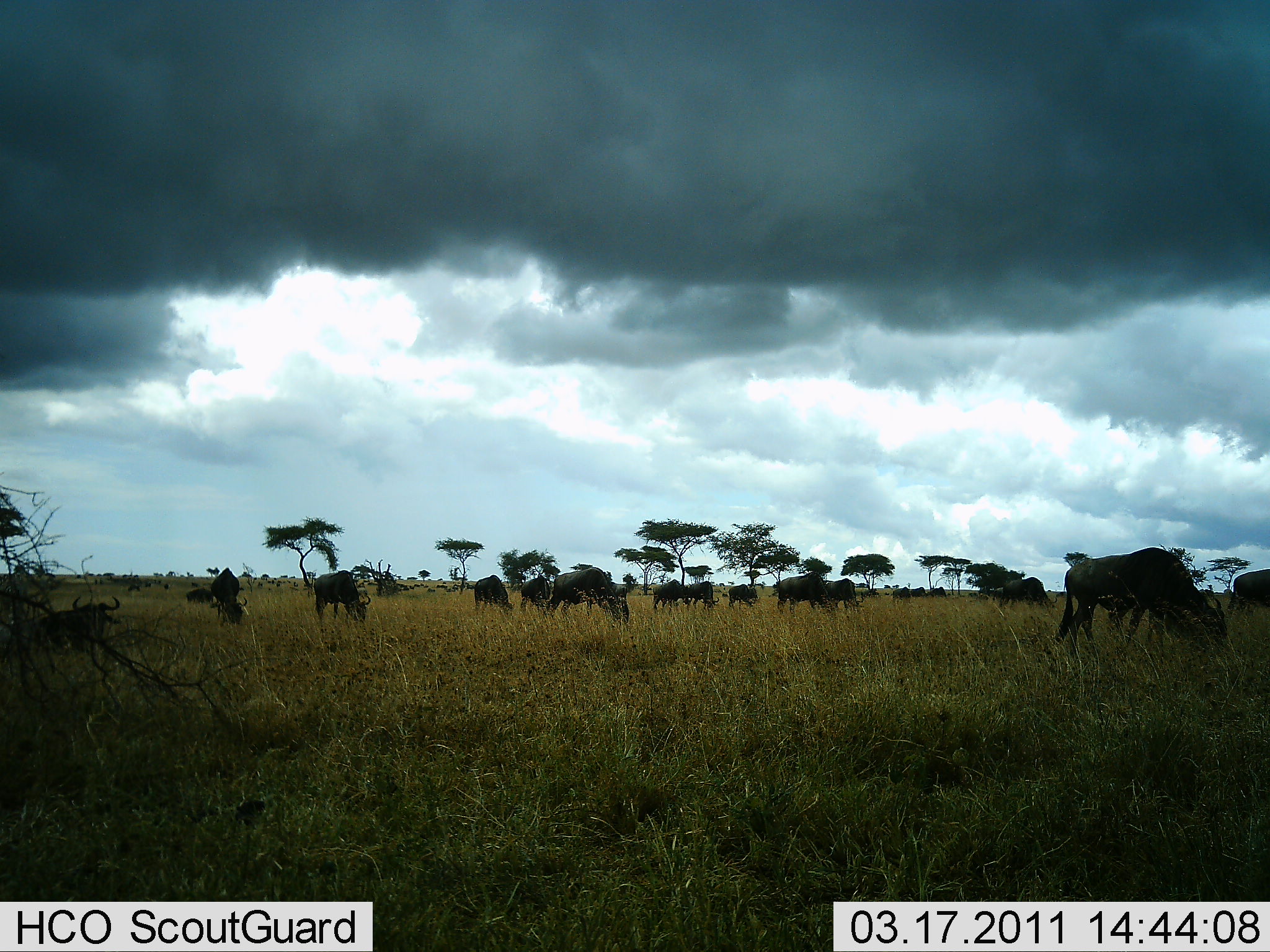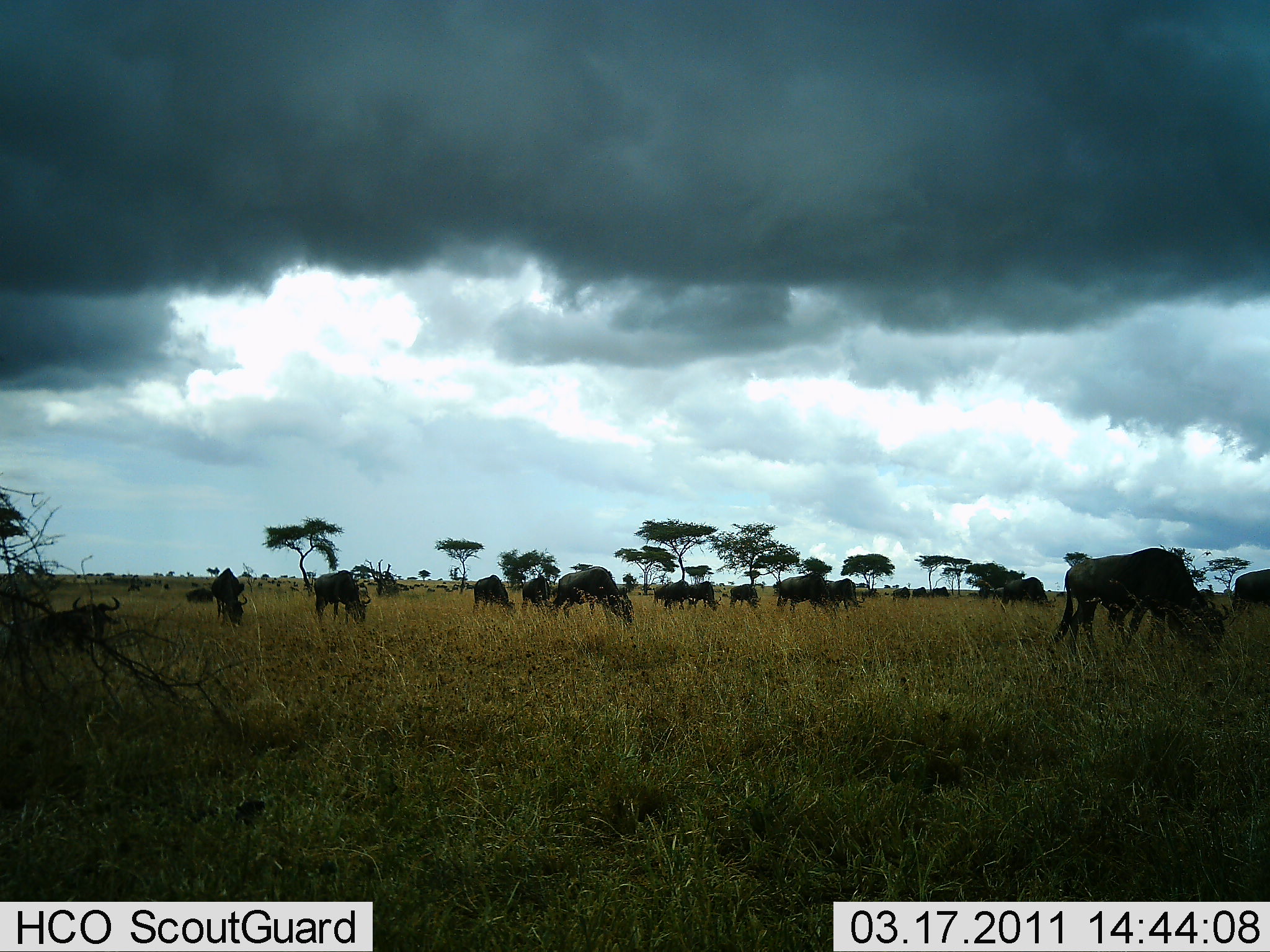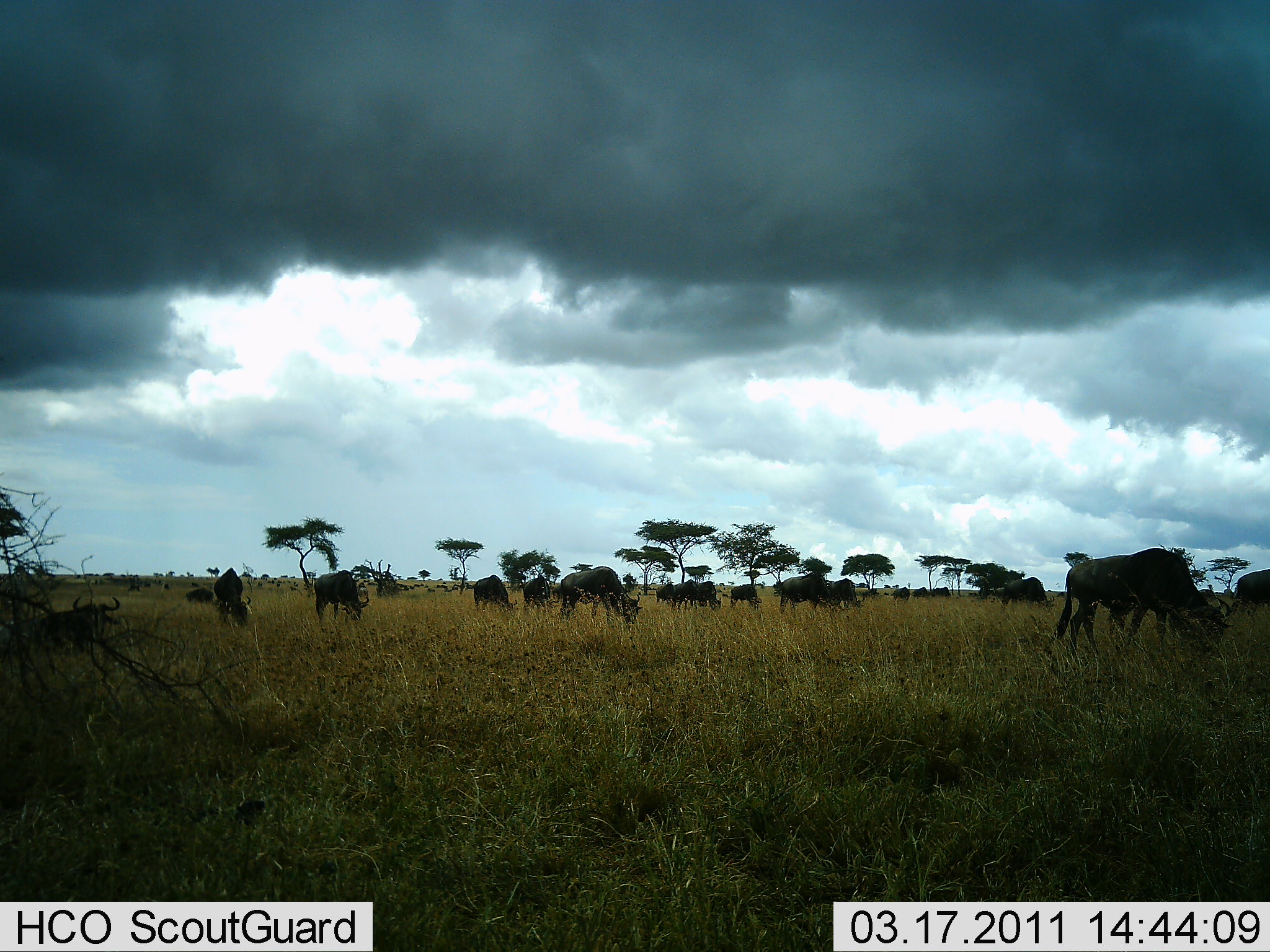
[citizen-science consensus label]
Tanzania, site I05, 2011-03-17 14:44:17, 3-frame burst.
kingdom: Animalia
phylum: Chordata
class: Mammalia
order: Artiodactyla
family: Bovidae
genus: Connochaetes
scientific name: Connochaetes taurinus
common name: blue wildebeest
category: wildebeest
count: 11-50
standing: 40%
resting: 10%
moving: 20%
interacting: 0%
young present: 10%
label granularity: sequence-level